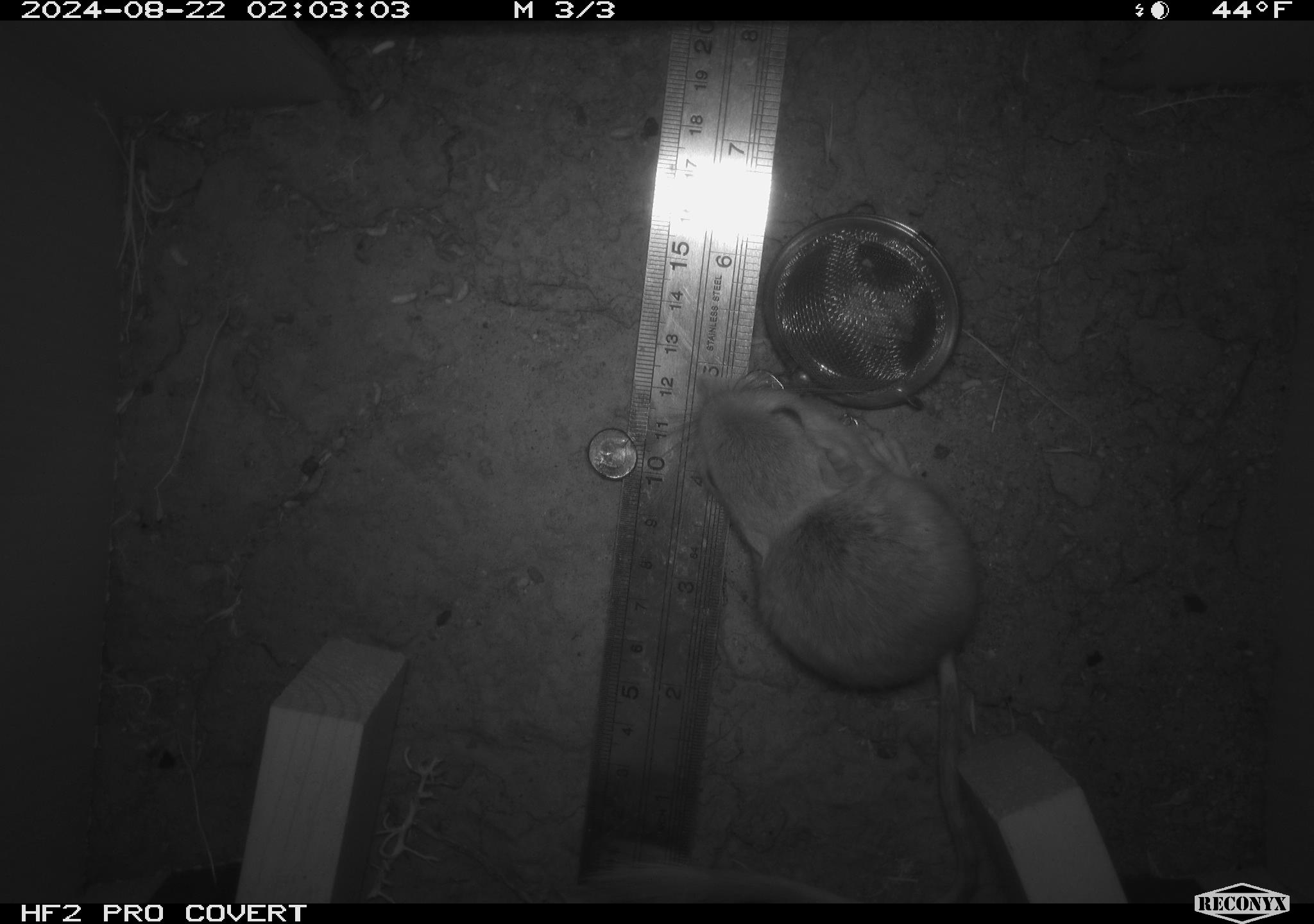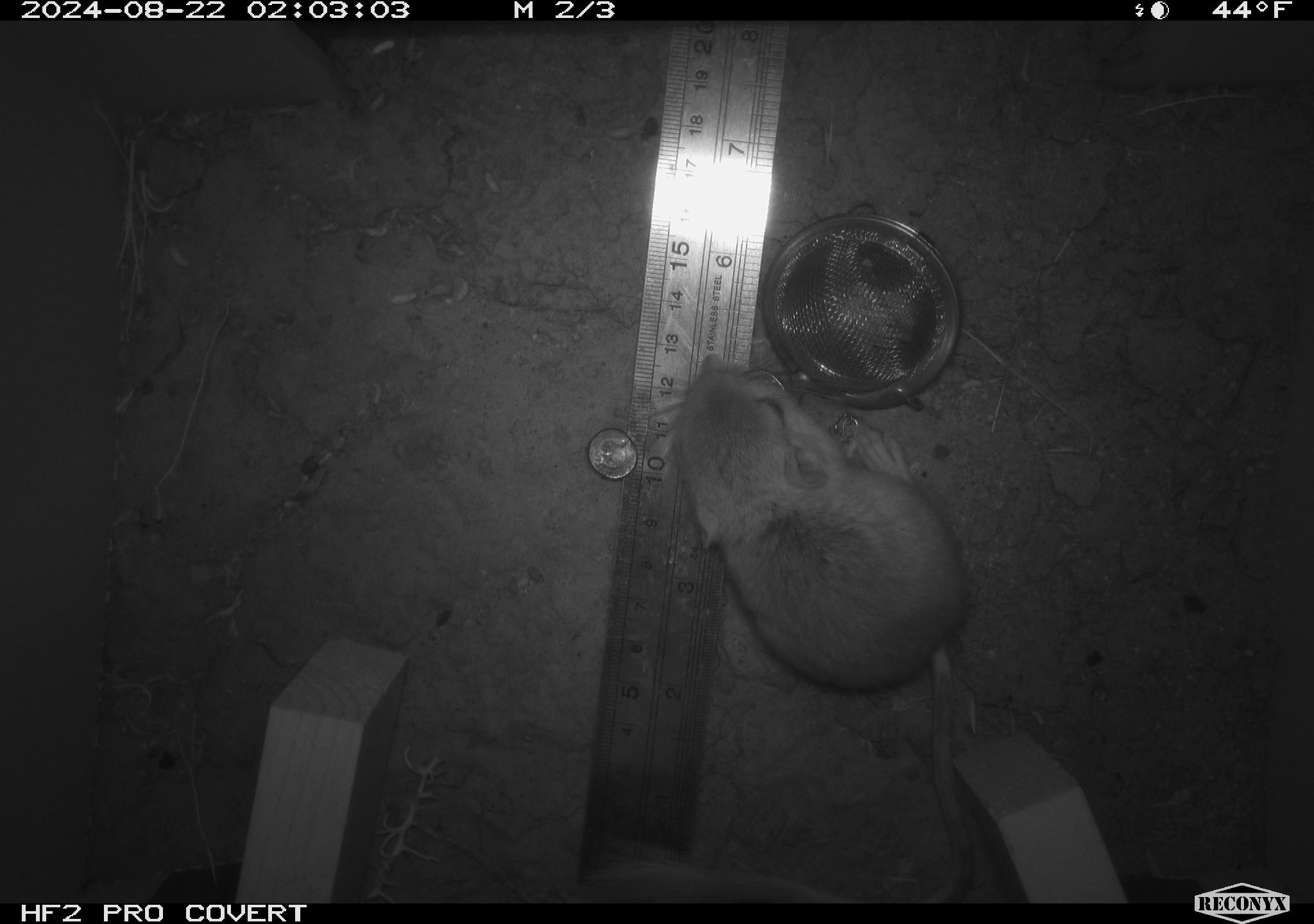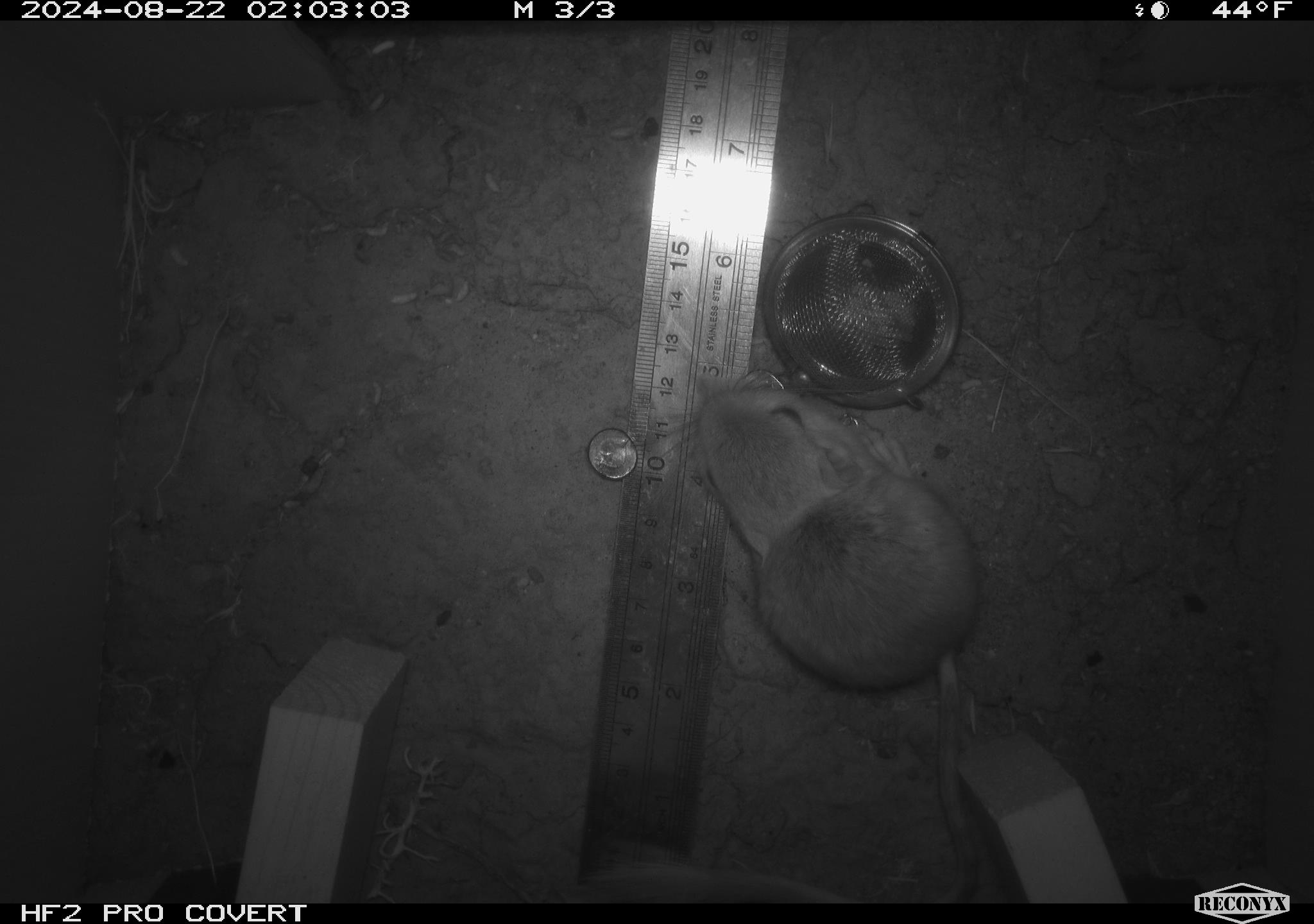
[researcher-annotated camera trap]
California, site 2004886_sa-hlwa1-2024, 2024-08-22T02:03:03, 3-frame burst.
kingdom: Animalia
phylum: Chordata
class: Mammalia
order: Rodentia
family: Heteromyidae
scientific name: Heteromyidae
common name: kangaroo rats and pocket mice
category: heteromyidae family